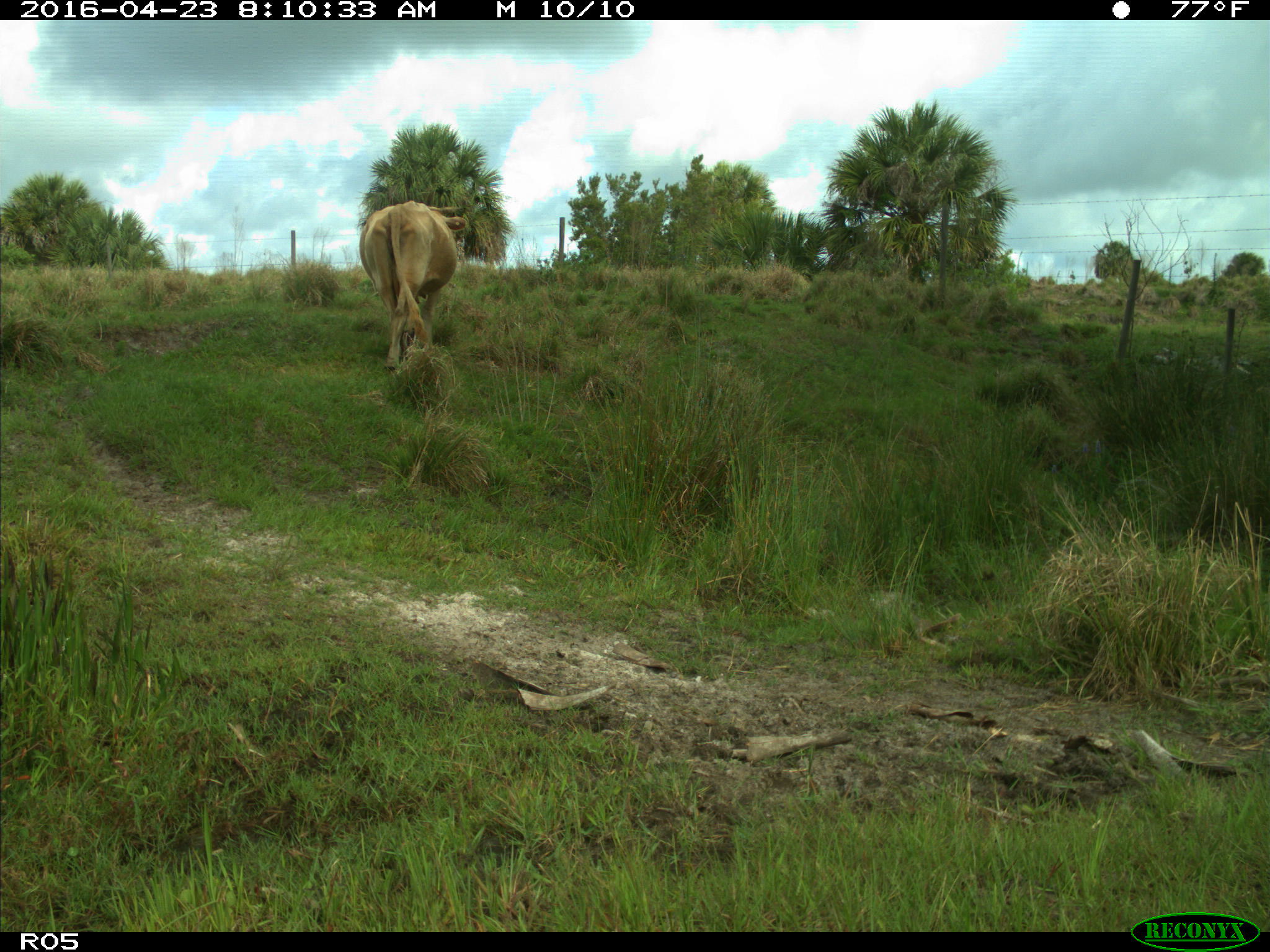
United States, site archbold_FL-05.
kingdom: Animalia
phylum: Chordata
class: Mammalia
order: Artiodactyla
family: Bovidae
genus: Bos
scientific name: Bos taurus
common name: domestic cow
Bos taurus (domestic cow).